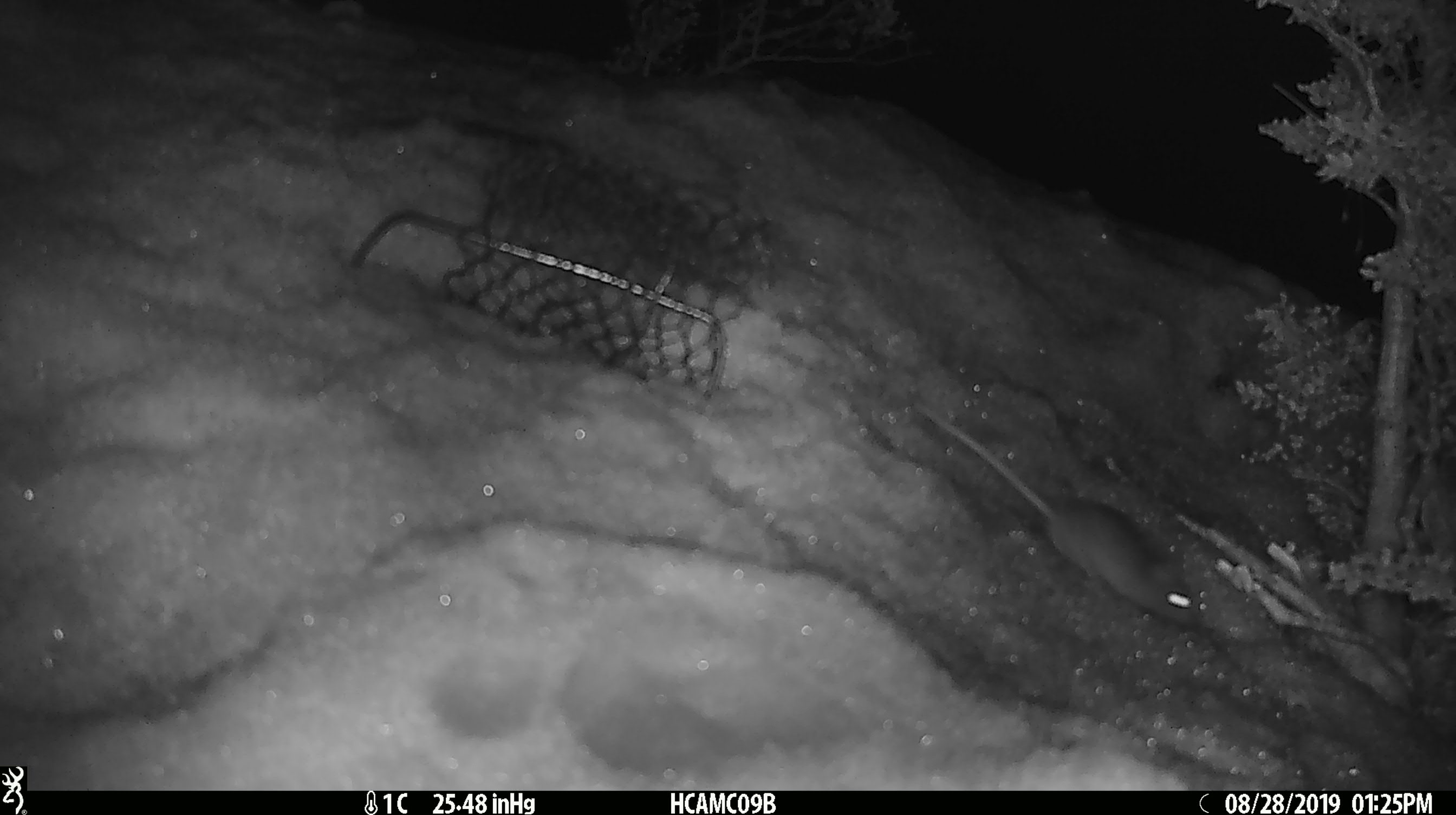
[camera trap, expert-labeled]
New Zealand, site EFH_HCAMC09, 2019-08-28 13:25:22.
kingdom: Animalia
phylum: Chordata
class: Mammalia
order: Rodentia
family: Muridae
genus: Mus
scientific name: Mus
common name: mouse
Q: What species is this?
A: Mouse (Mus).